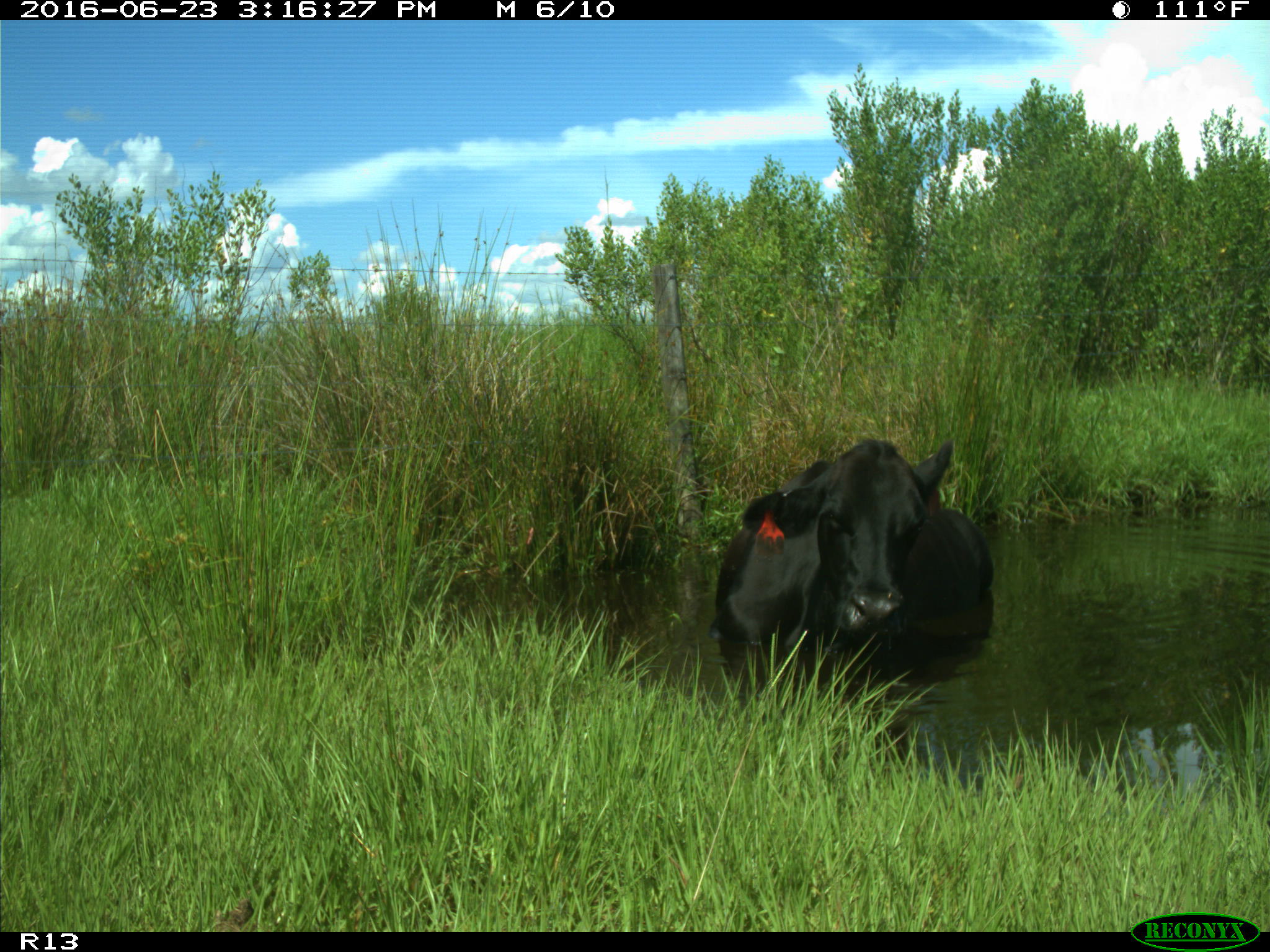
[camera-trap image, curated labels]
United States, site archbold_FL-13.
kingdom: Animalia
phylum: Chordata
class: Mammalia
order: Artiodactyla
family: Bovidae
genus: Bos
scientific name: Bos taurus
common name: domestic cow